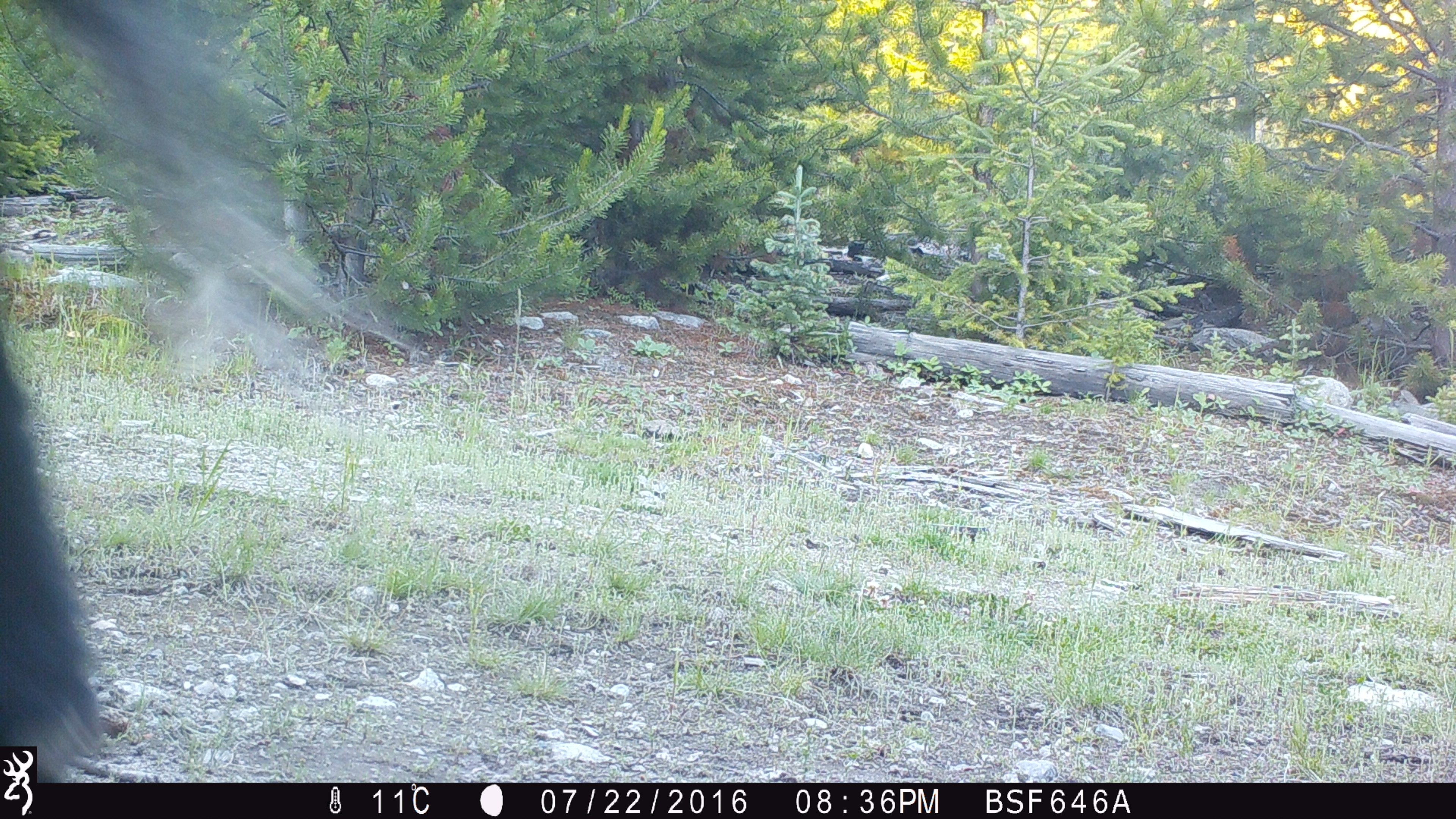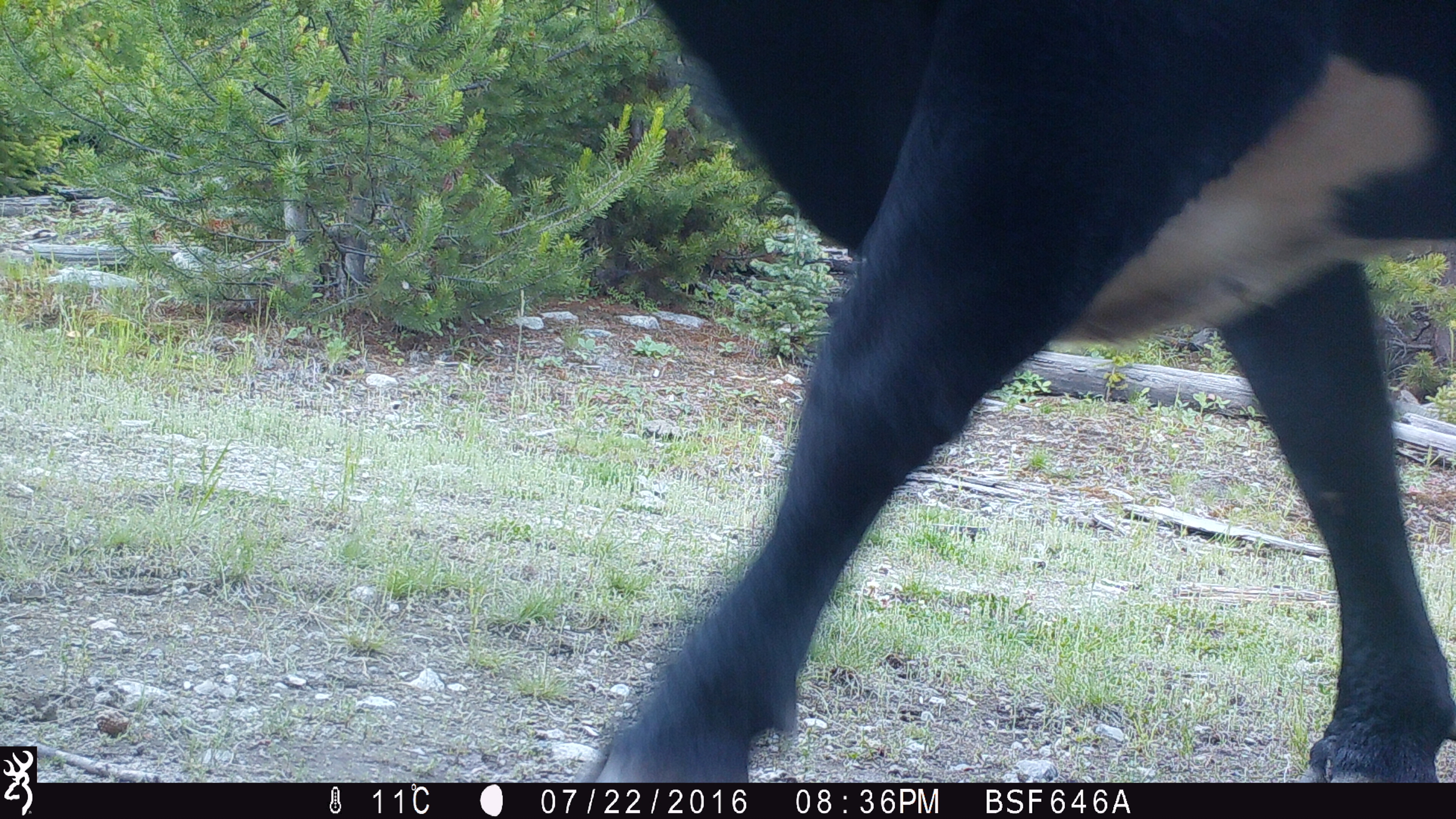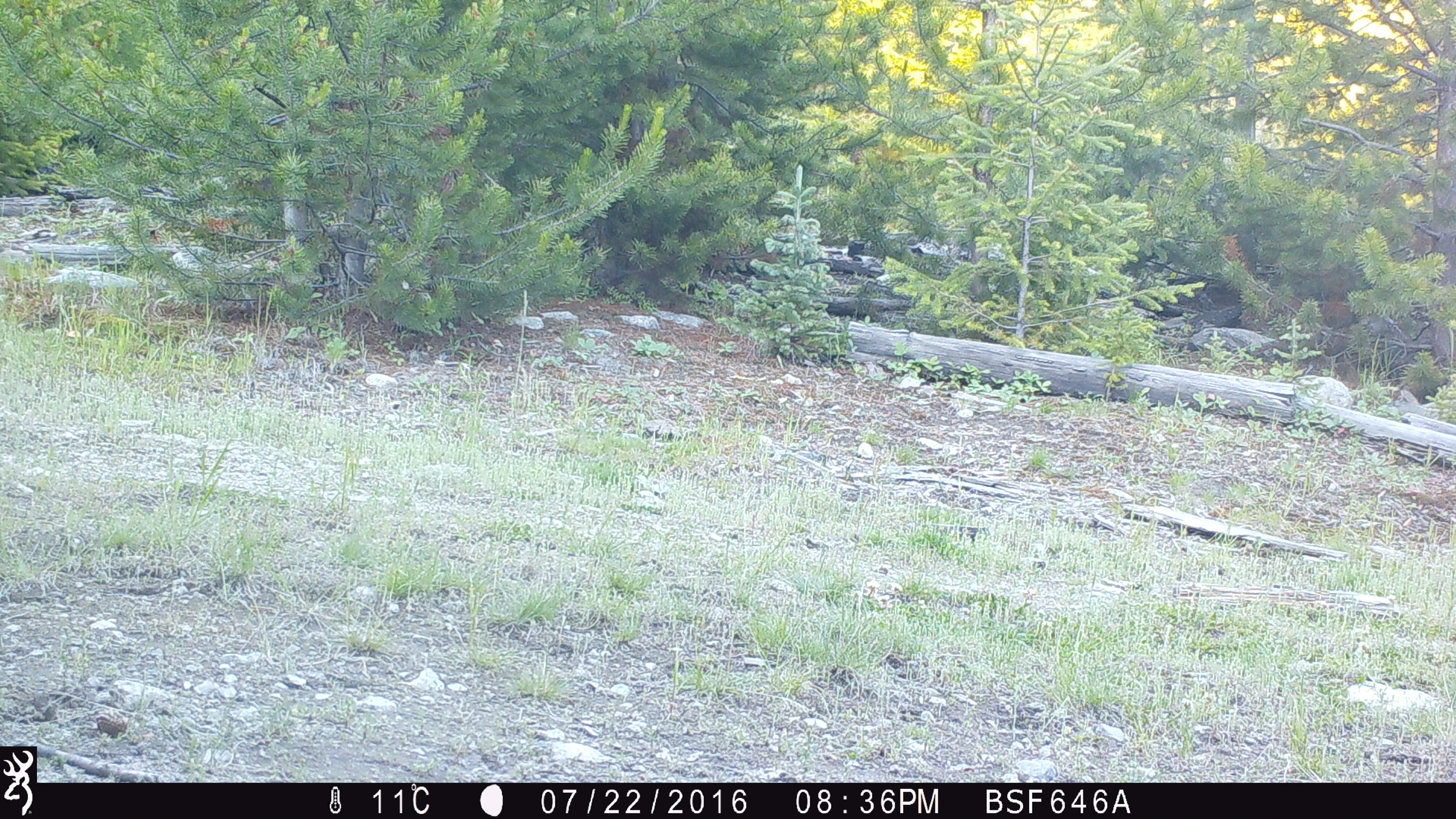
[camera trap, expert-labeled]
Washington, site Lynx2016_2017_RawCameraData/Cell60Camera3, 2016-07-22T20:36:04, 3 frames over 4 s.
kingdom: Animalia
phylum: Chordata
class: Mammalia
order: Artiodactyla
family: Bovidae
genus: Bos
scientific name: Bos taurus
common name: domestic cattle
Domestic cattle (Bos taurus). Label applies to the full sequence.